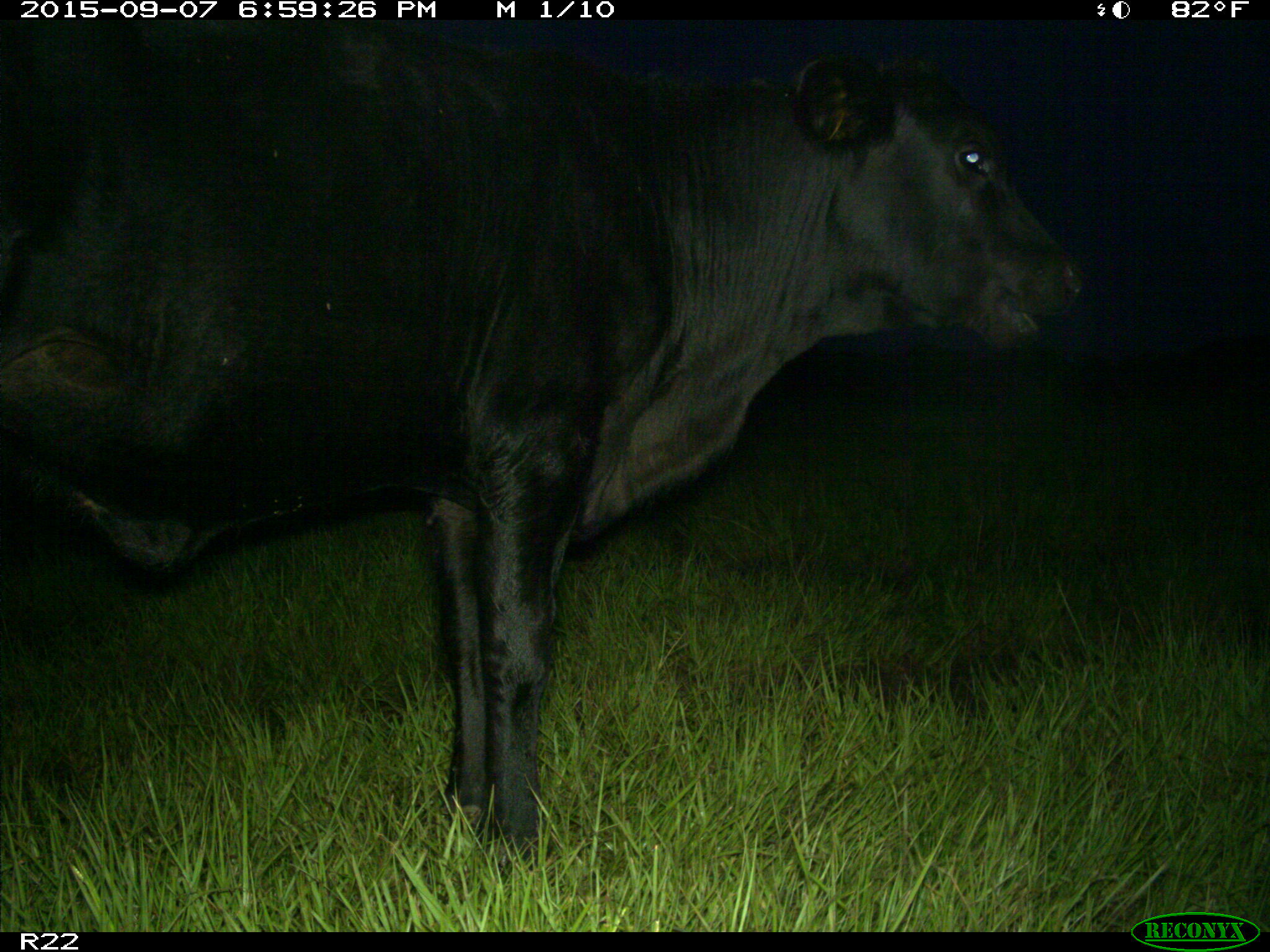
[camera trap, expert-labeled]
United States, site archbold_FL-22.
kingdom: Animalia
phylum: Chordata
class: Mammalia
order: Artiodactyla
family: Bovidae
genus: Bos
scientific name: Bos taurus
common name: domestic cow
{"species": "Bos taurus (domestic cow)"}